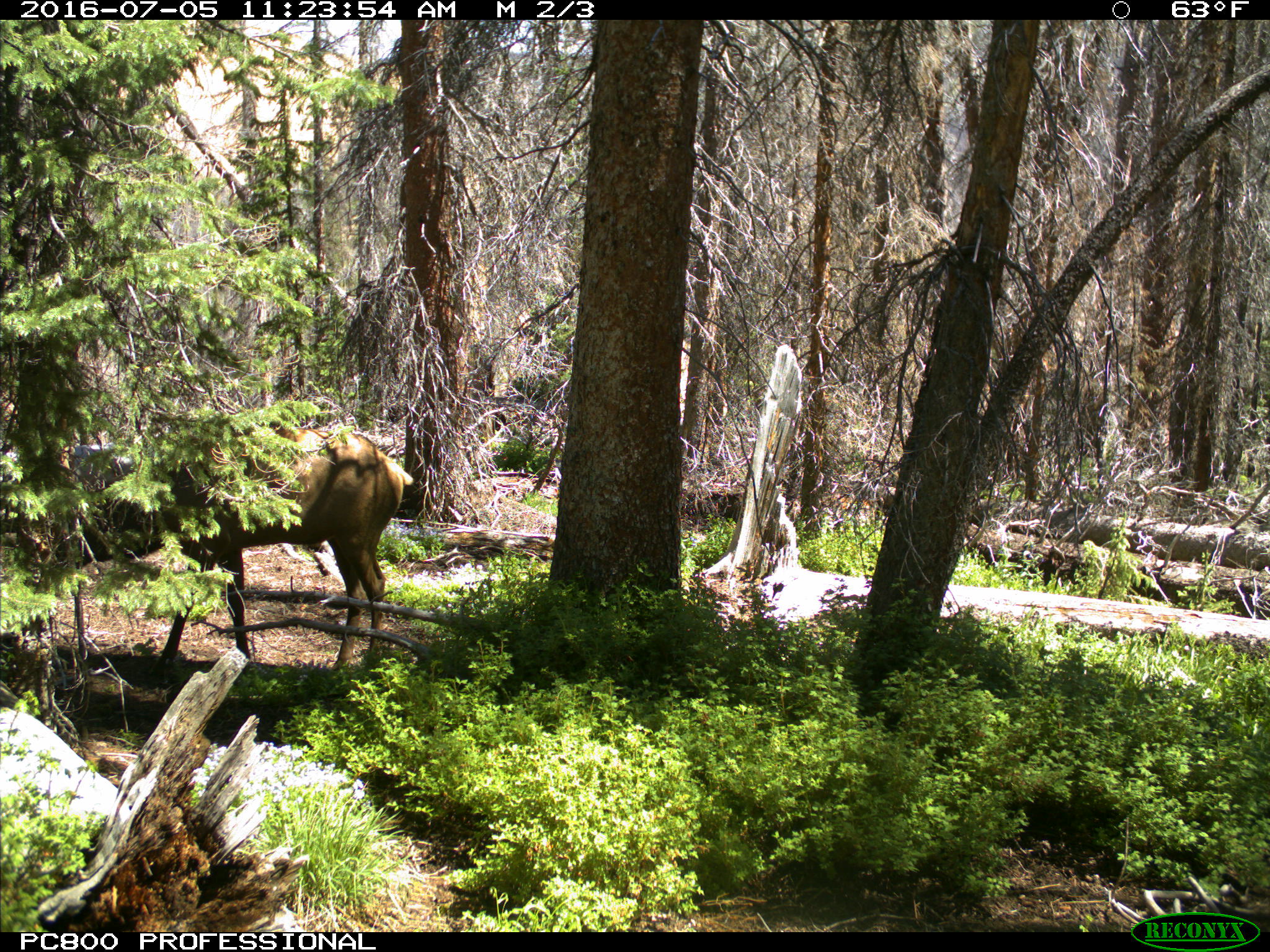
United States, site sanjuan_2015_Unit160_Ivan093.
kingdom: Animalia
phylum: Chordata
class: Mammalia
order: Artiodactyla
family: Cervidae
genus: Cervus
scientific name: Cervus elaphus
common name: red deer